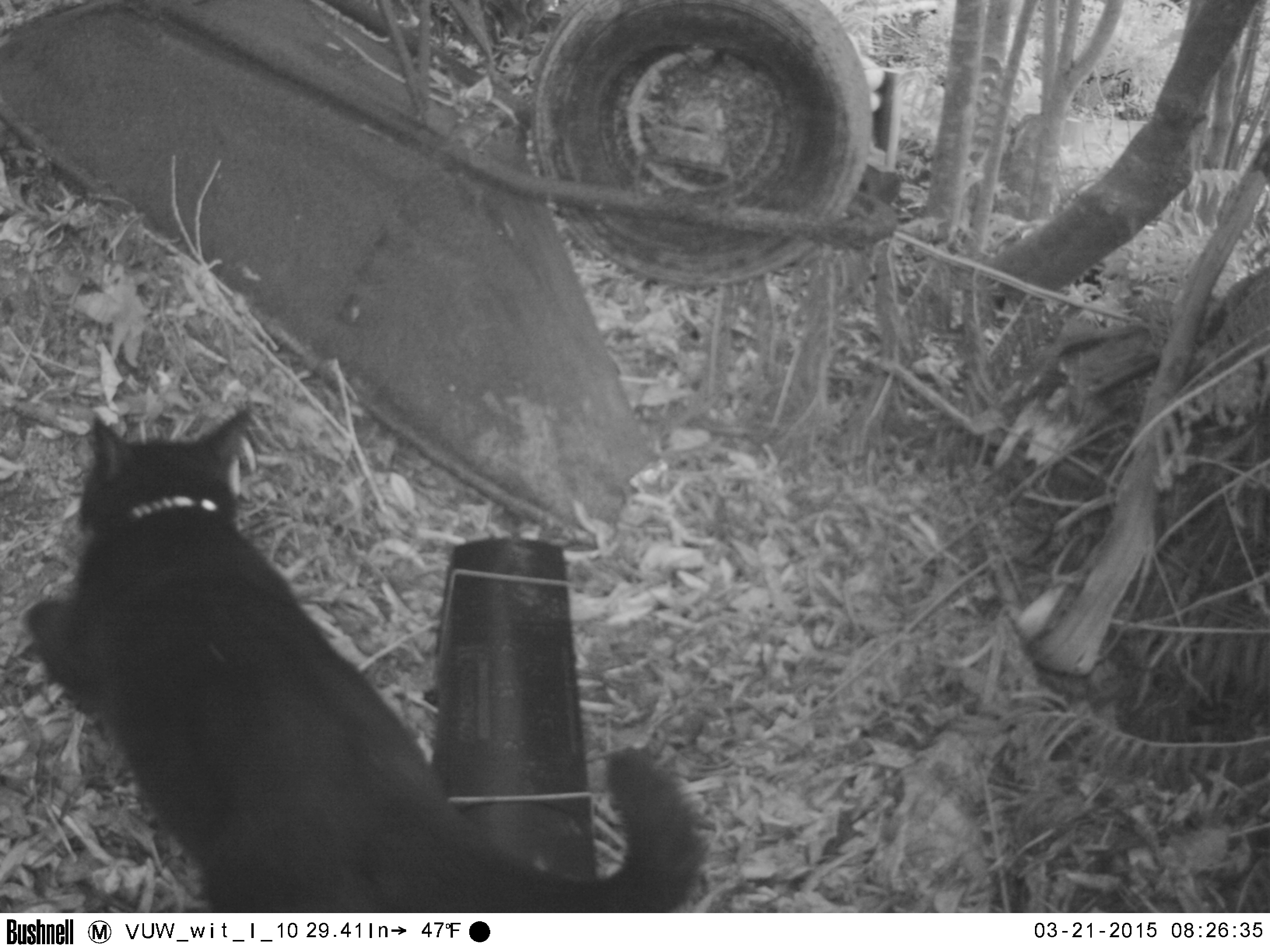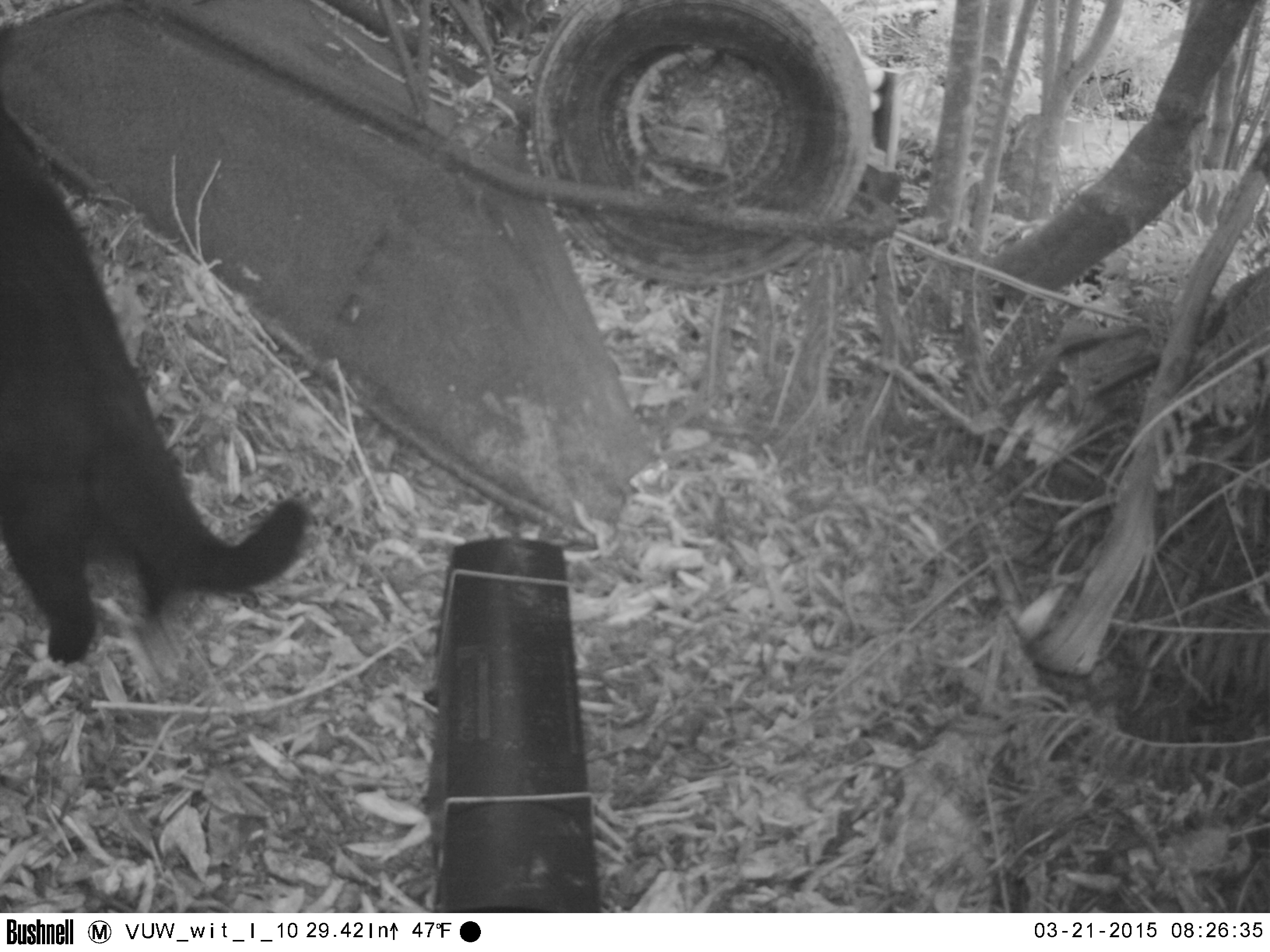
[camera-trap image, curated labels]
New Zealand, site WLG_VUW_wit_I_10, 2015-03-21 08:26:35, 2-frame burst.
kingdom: Animalia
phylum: Chordata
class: Mammalia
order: Carnivora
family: Felidae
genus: Felis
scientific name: Felis catus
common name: domestic cat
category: cat